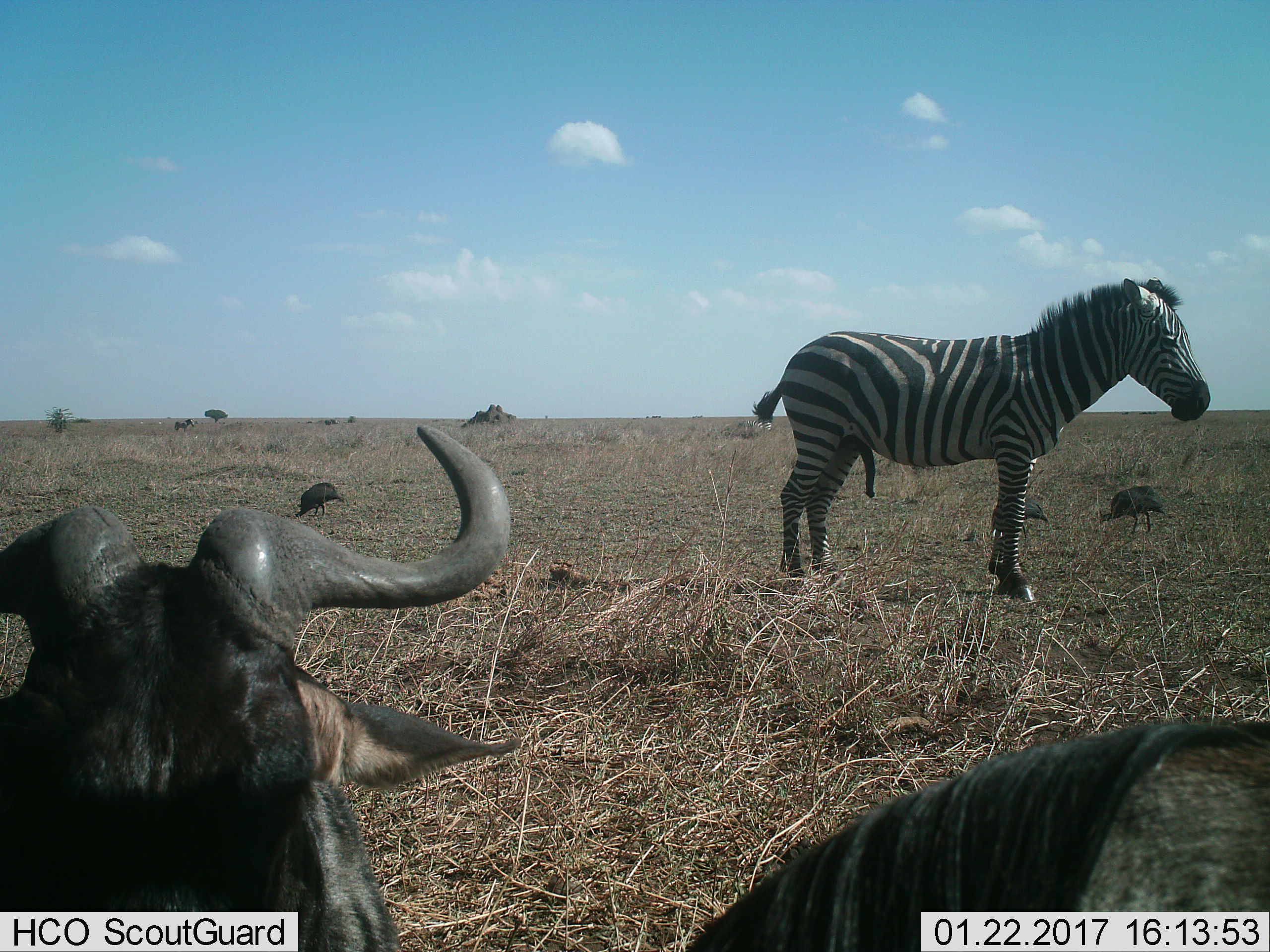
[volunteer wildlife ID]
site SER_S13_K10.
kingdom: Animalia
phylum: Chordata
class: Mammalia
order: Artiodactyla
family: Bovidae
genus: Connochaetes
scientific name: Connochaetes taurinus taurinus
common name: blue wildebeest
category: wildebeestblue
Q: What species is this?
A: Wildebeestblue (blue wildebeest) (Connochaetes taurinus taurinus).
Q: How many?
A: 2.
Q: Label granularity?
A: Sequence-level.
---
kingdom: Animalia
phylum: Chordata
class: Mammalia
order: Perissodactyla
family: Equidae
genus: Equus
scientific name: Equus quagga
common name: plains zebra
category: zebraplains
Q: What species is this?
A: Zebraplains (plains zebra) (Equus quagga).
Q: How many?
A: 1.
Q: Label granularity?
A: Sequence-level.